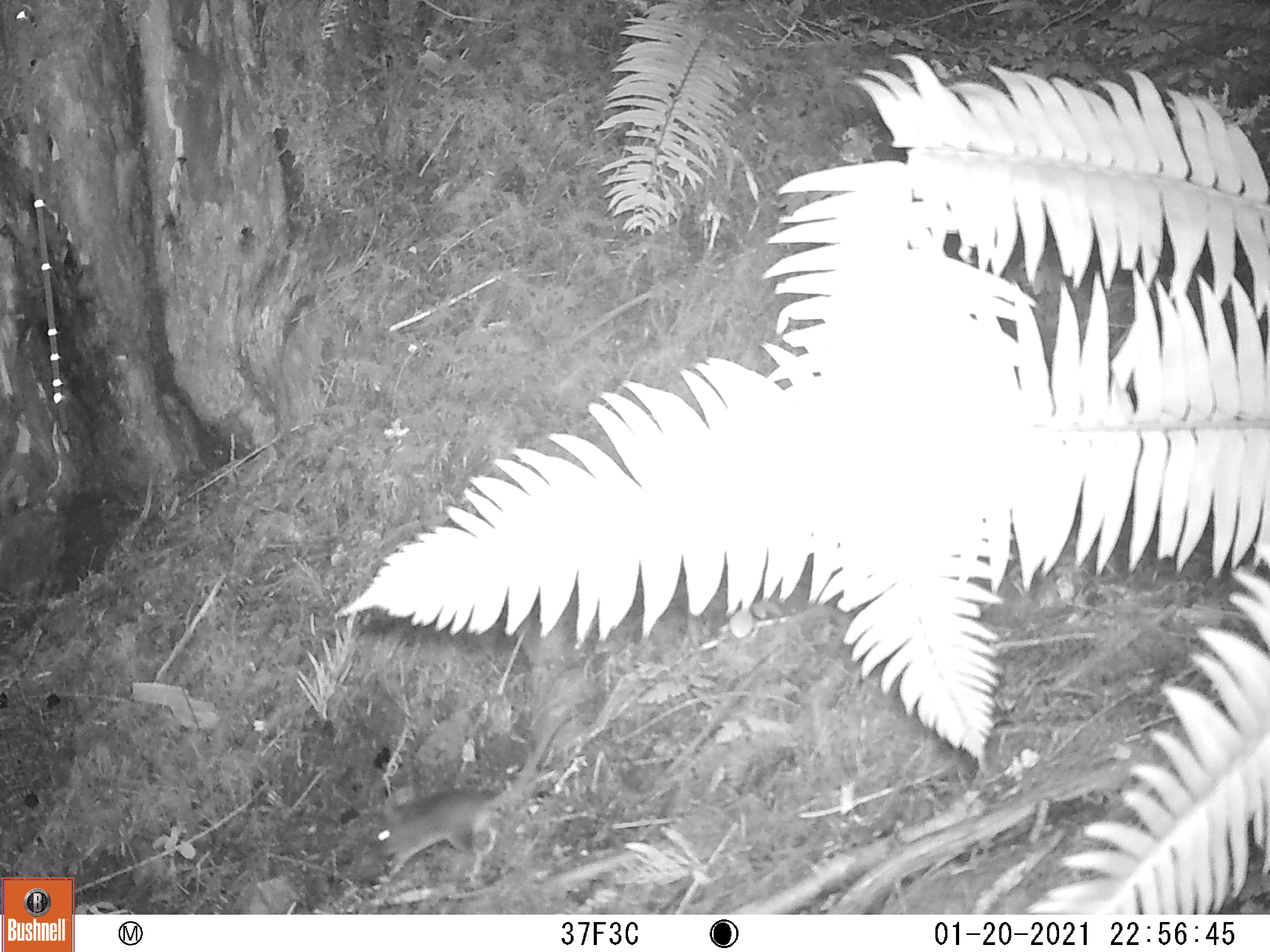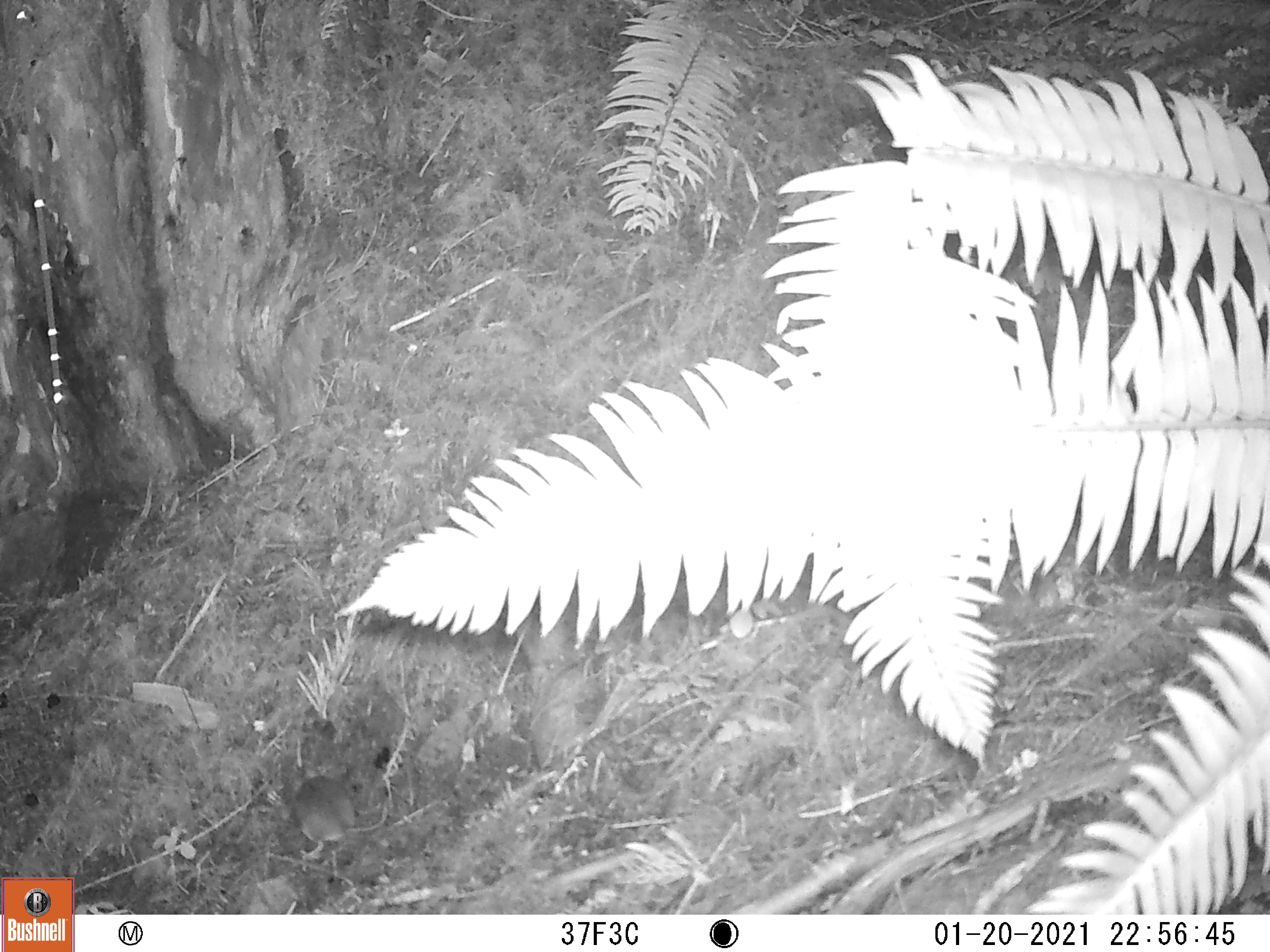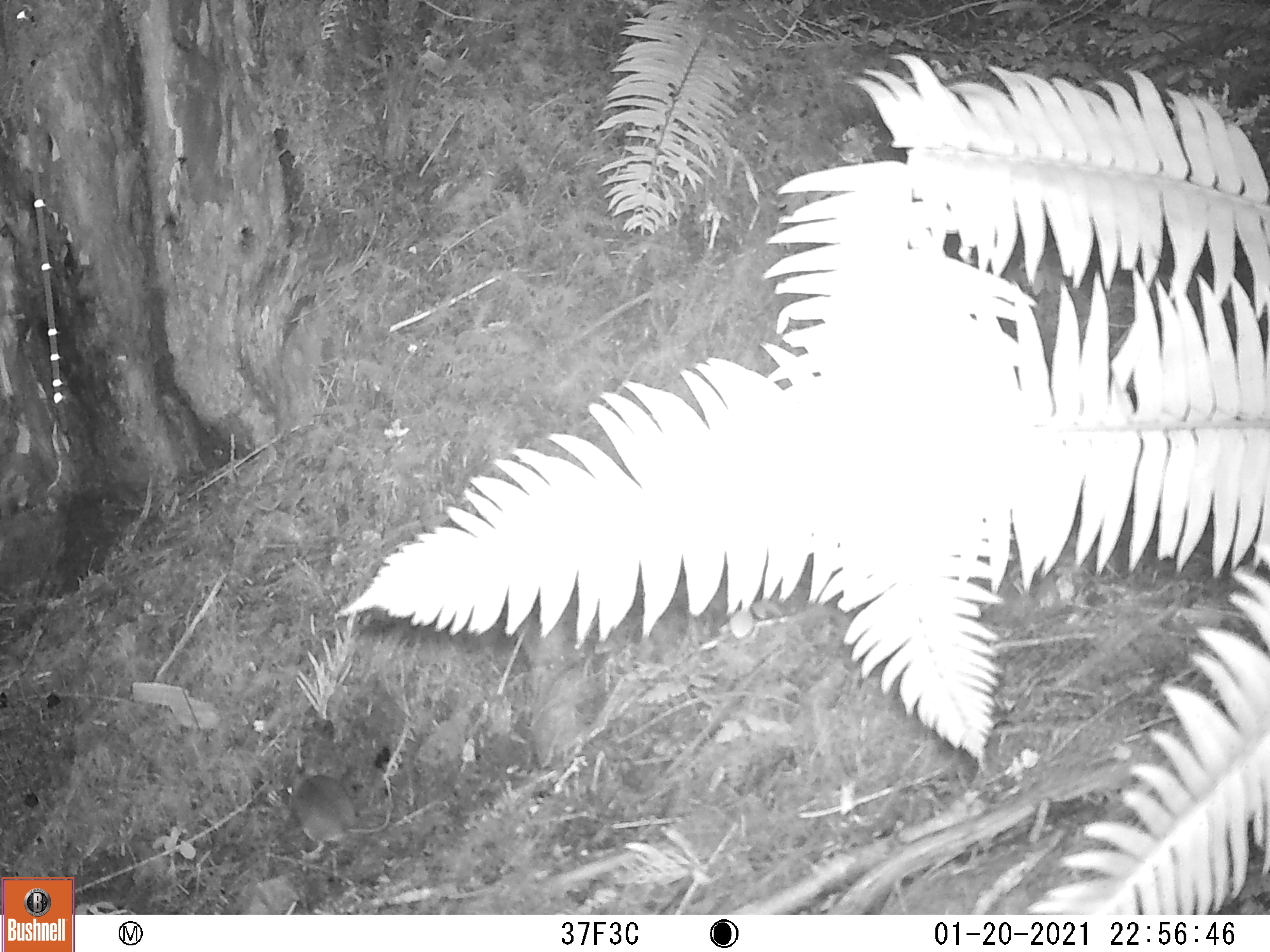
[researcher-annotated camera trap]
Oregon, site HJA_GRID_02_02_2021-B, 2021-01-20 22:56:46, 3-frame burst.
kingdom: Animalia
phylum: Chordata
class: Mammalia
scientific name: Mammalia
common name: small mammal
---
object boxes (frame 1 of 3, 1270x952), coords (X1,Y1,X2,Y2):
small mammal: (364,703,577,877)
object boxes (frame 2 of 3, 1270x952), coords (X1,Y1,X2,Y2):
small mammal: (266,758,418,857)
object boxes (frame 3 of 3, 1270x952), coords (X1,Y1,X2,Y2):
small mammal: (279,759,406,873)